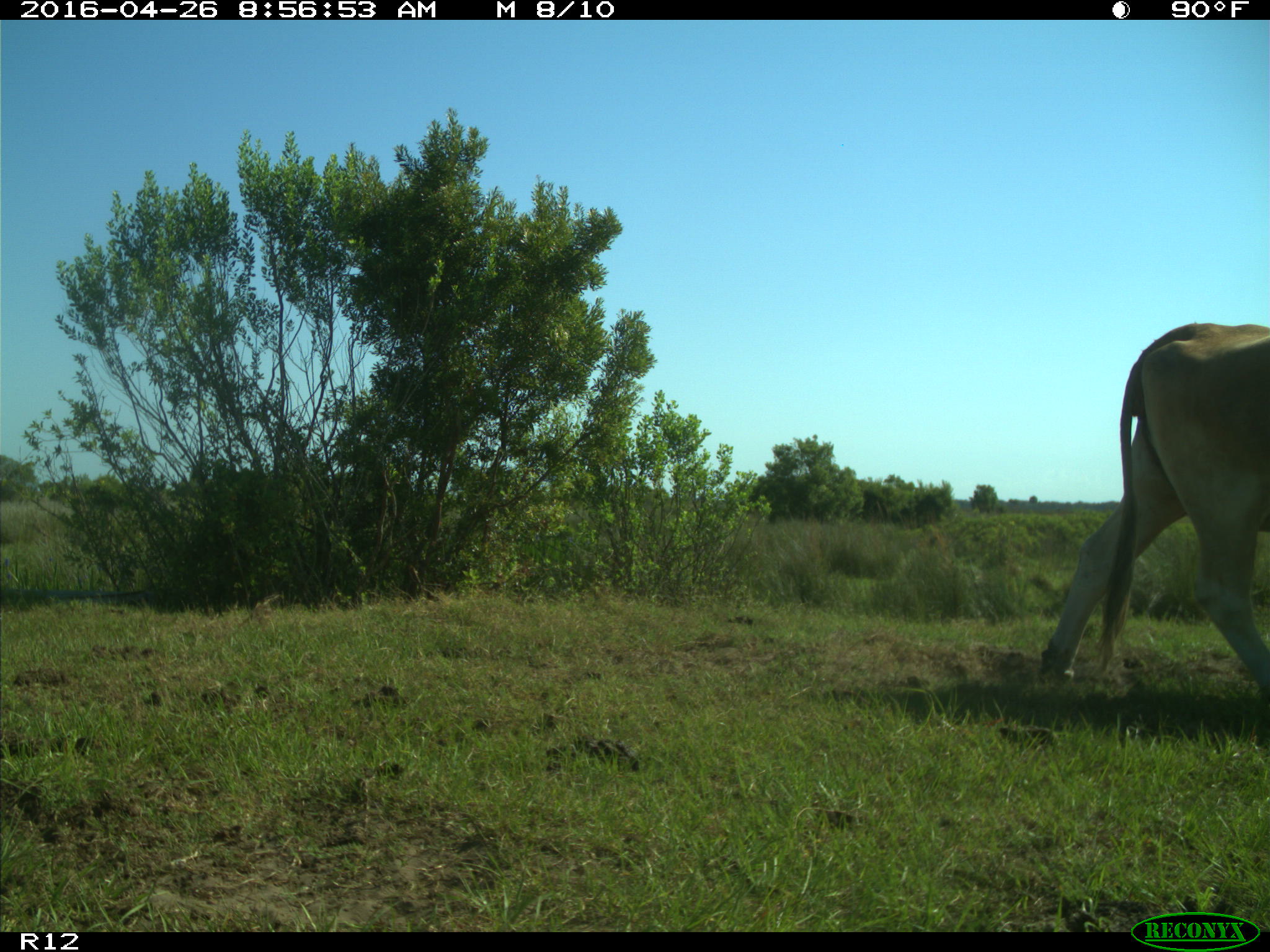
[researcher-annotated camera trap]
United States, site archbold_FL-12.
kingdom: Animalia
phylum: Chordata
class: Mammalia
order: Artiodactyla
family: Bovidae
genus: Bos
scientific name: Bos taurus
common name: domestic cow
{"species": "Bos taurus (domestic cow)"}